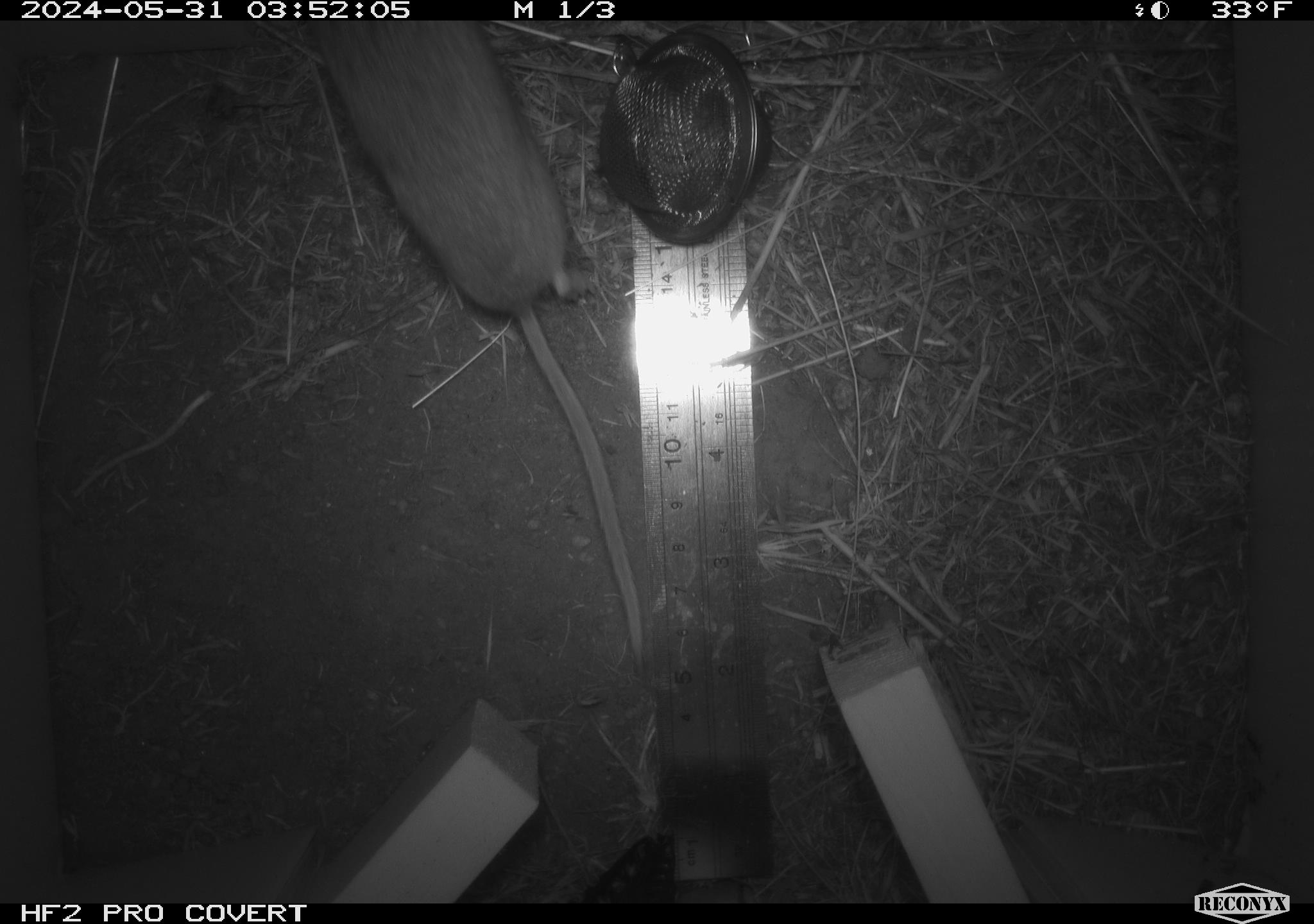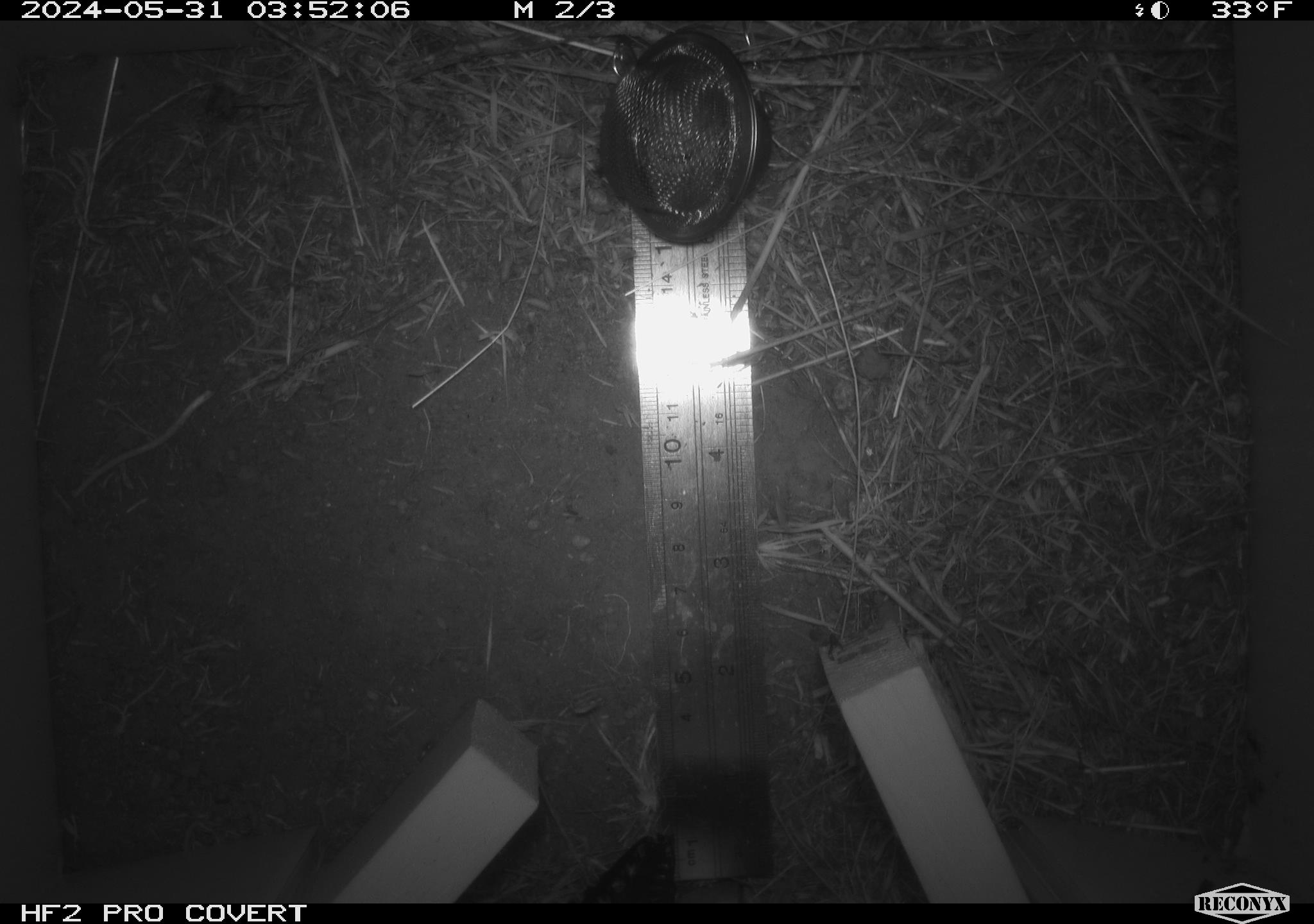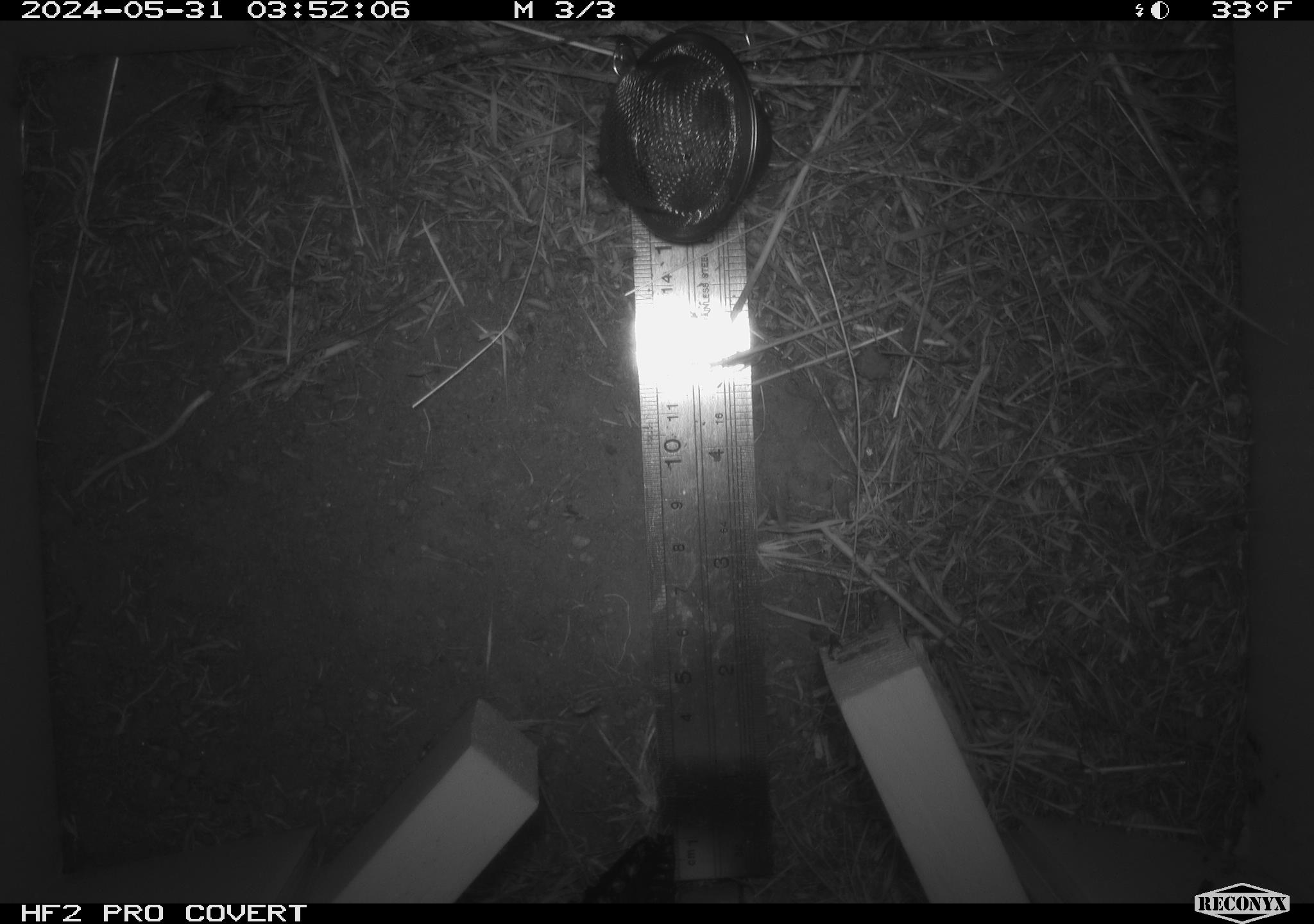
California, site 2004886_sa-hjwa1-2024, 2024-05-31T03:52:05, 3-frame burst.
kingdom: Animalia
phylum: Chordata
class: Mammalia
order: Rodentia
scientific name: Rodentia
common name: rodent